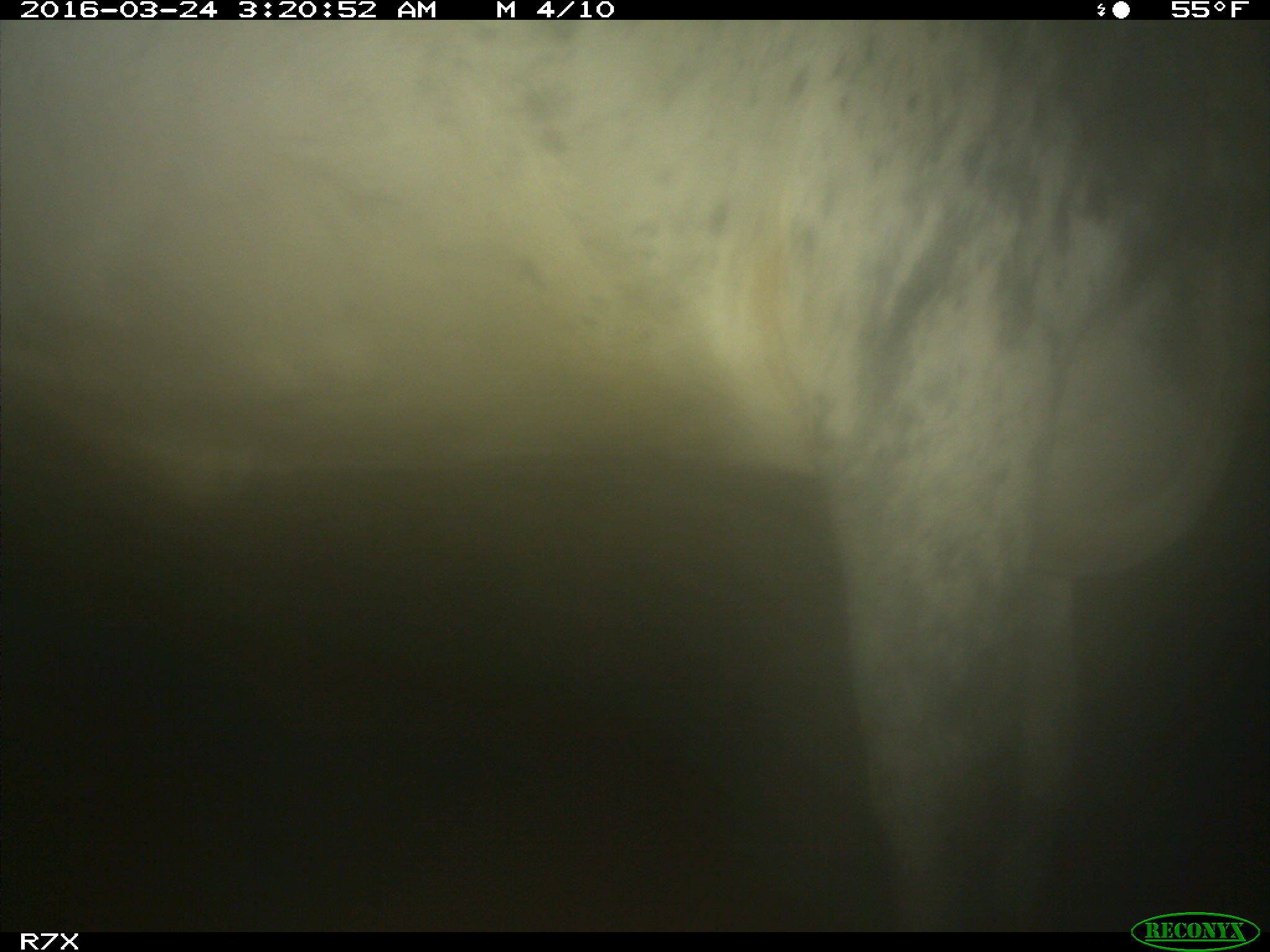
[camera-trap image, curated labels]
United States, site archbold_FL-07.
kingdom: Animalia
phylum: Chordata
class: Mammalia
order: Artiodactyla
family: Bovidae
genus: Bos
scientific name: Bos taurus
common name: domestic cow